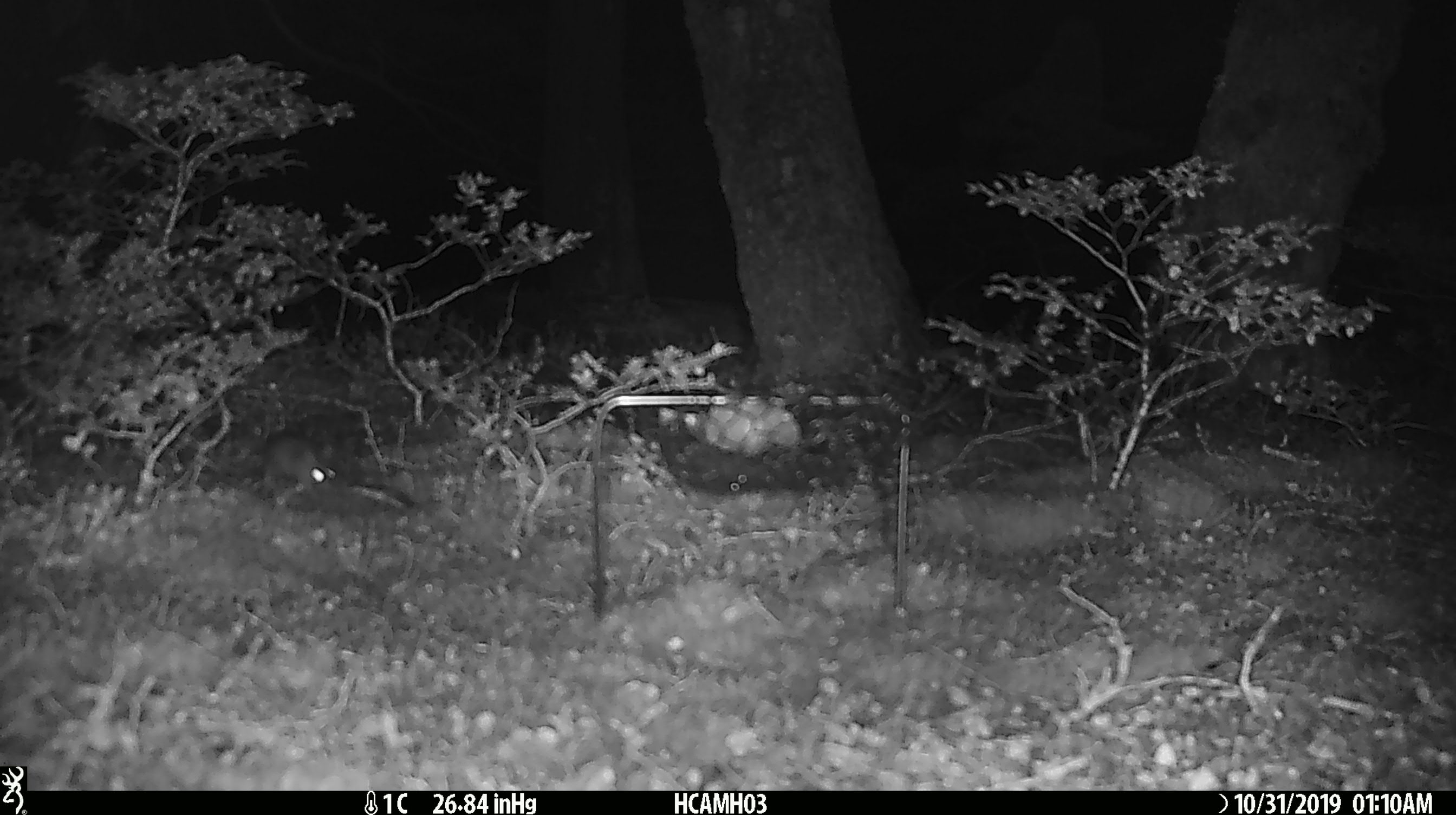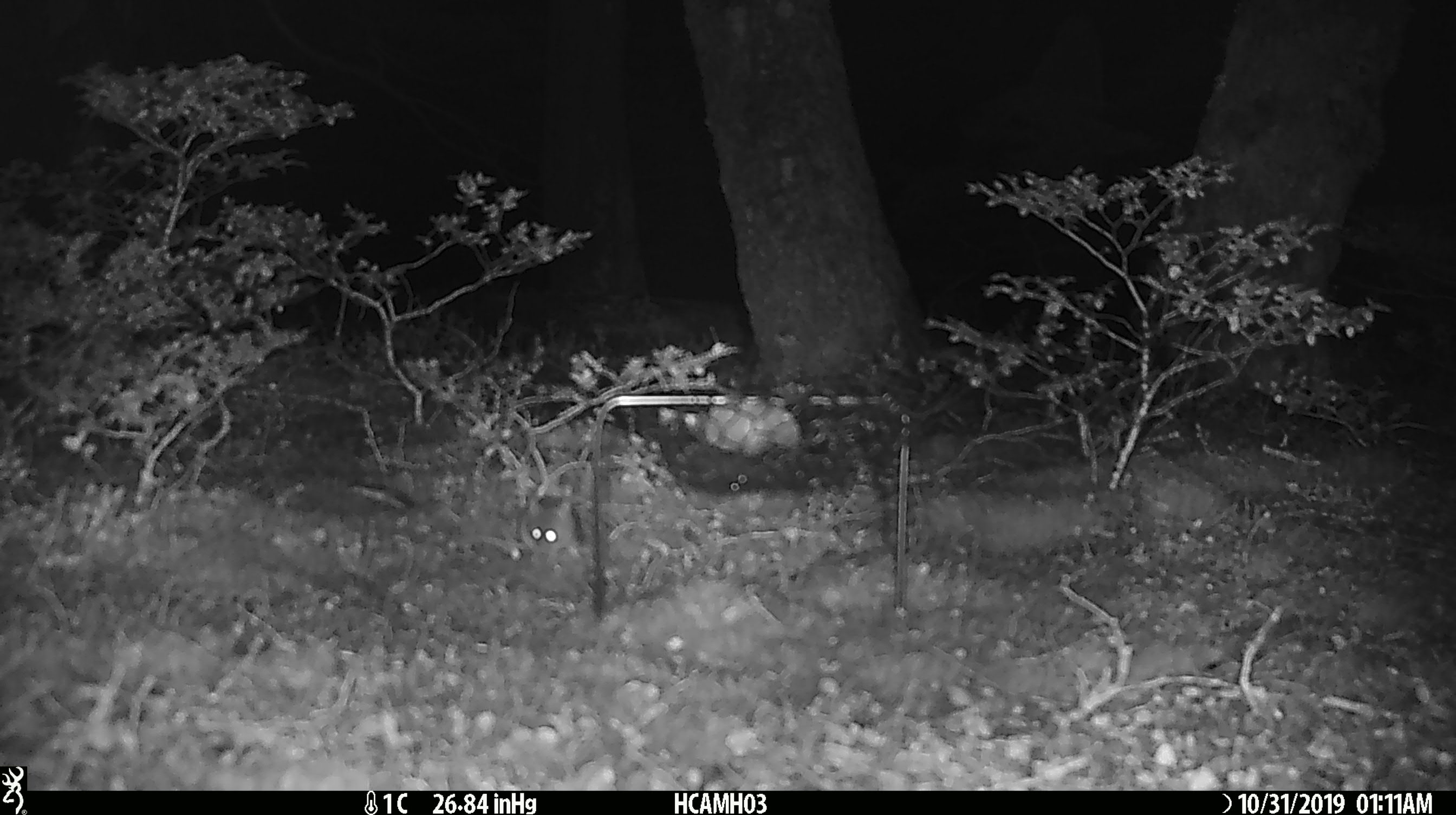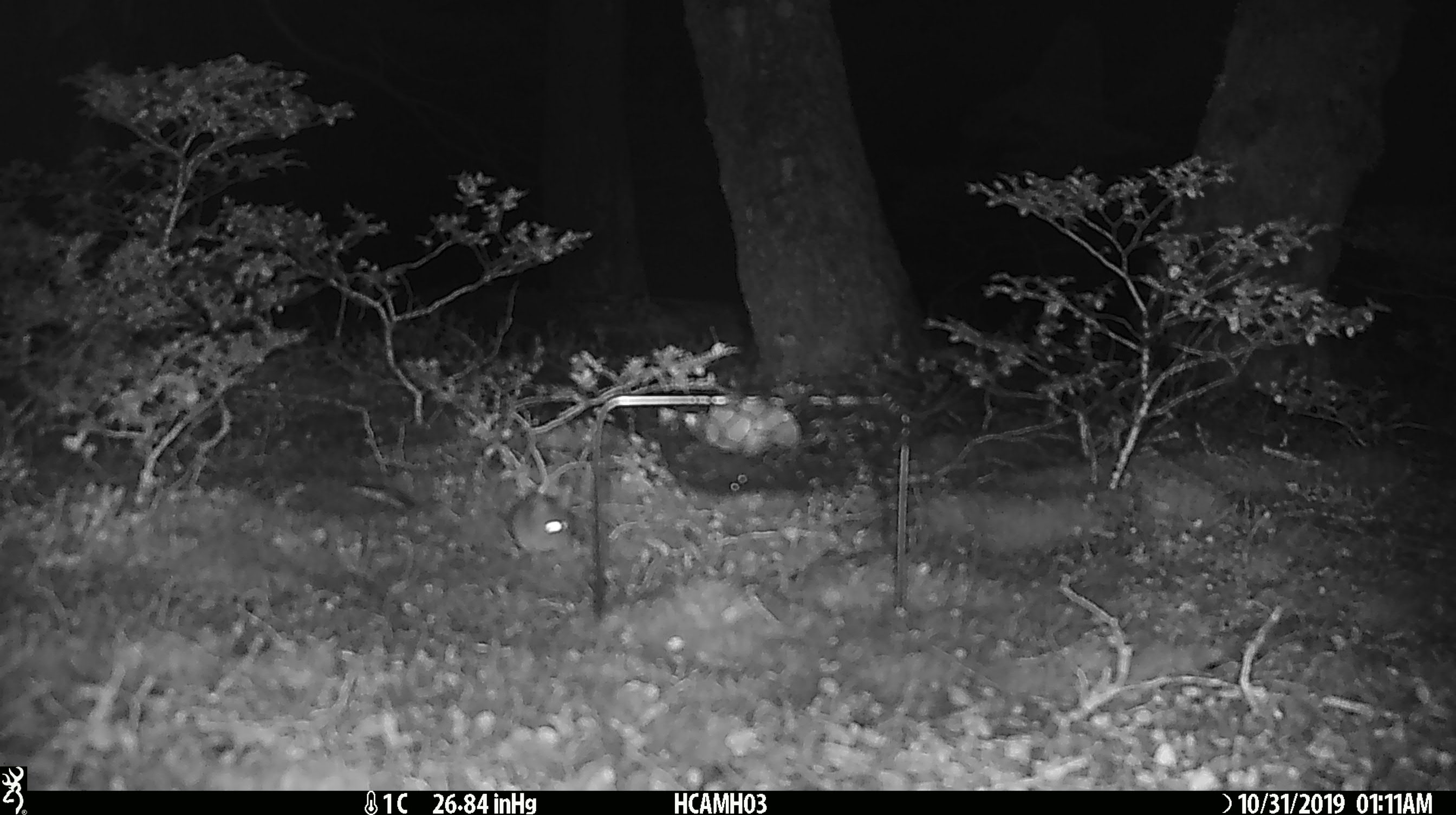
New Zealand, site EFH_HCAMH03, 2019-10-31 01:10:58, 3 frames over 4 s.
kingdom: Animalia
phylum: Chordata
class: Mammalia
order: Rodentia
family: Muridae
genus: Mus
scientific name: Mus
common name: mouse